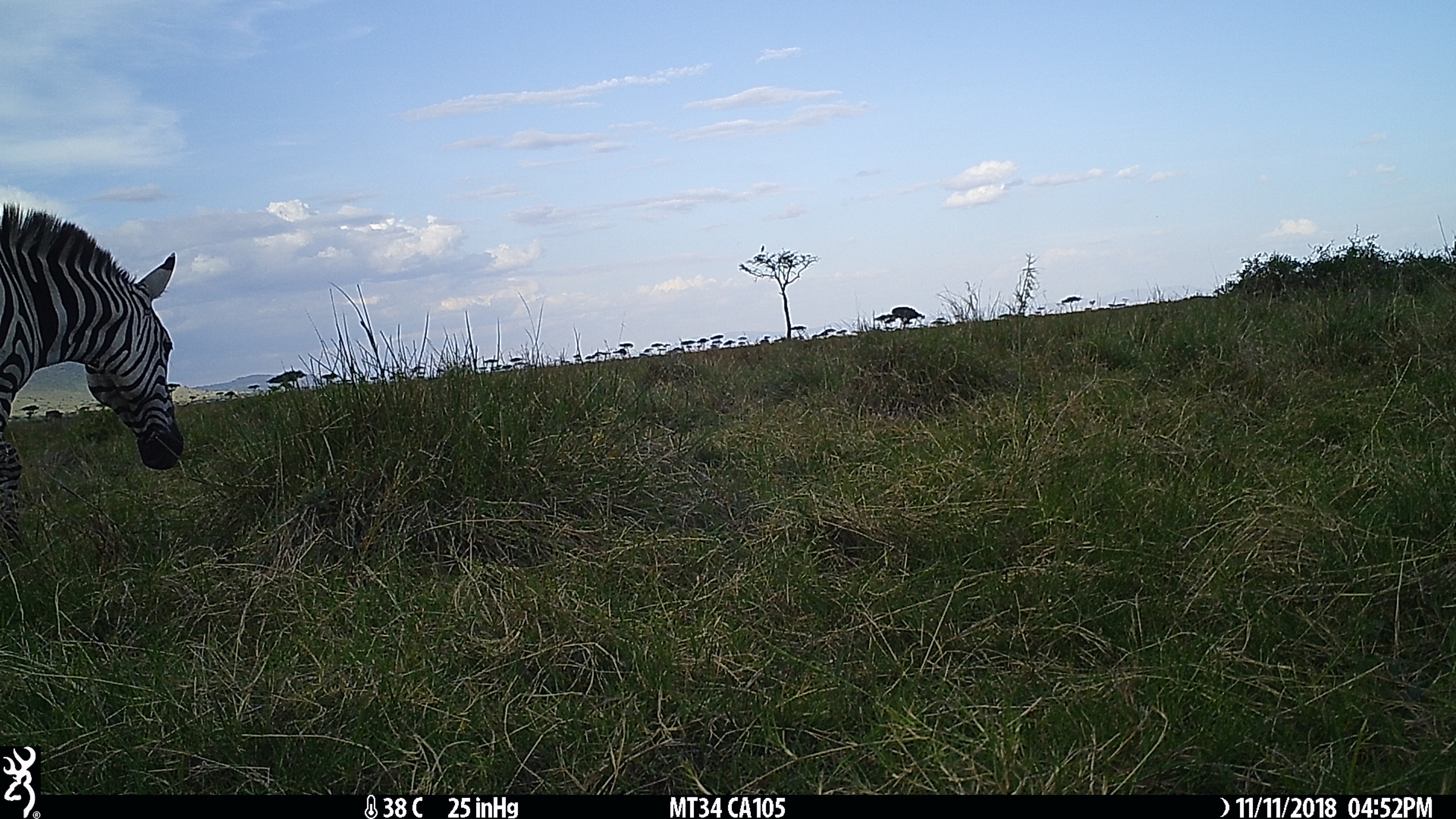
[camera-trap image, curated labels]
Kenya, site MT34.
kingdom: Animalia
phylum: Chordata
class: Mammalia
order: Perissodactyla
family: Equidae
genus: Equus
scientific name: Equus quagga burchellii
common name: burchell's zebra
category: zebra